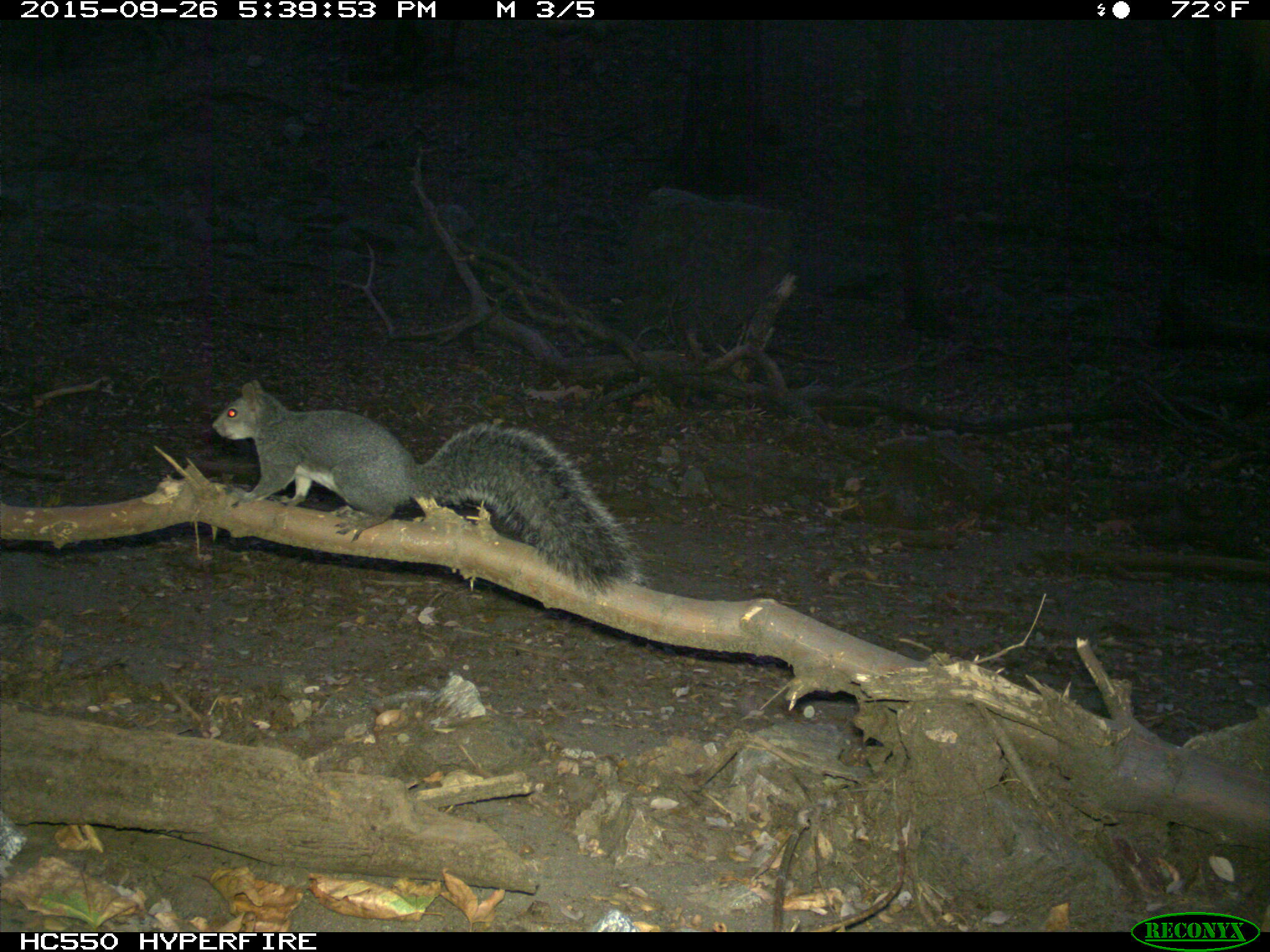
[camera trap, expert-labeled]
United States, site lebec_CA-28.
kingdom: Animalia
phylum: Chordata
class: Mammalia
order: Rodentia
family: Sciuridae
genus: Sciurus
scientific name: Sciurus carolinensis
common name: eastern gray squirrel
Sciurus carolinensis (eastern gray squirrel).